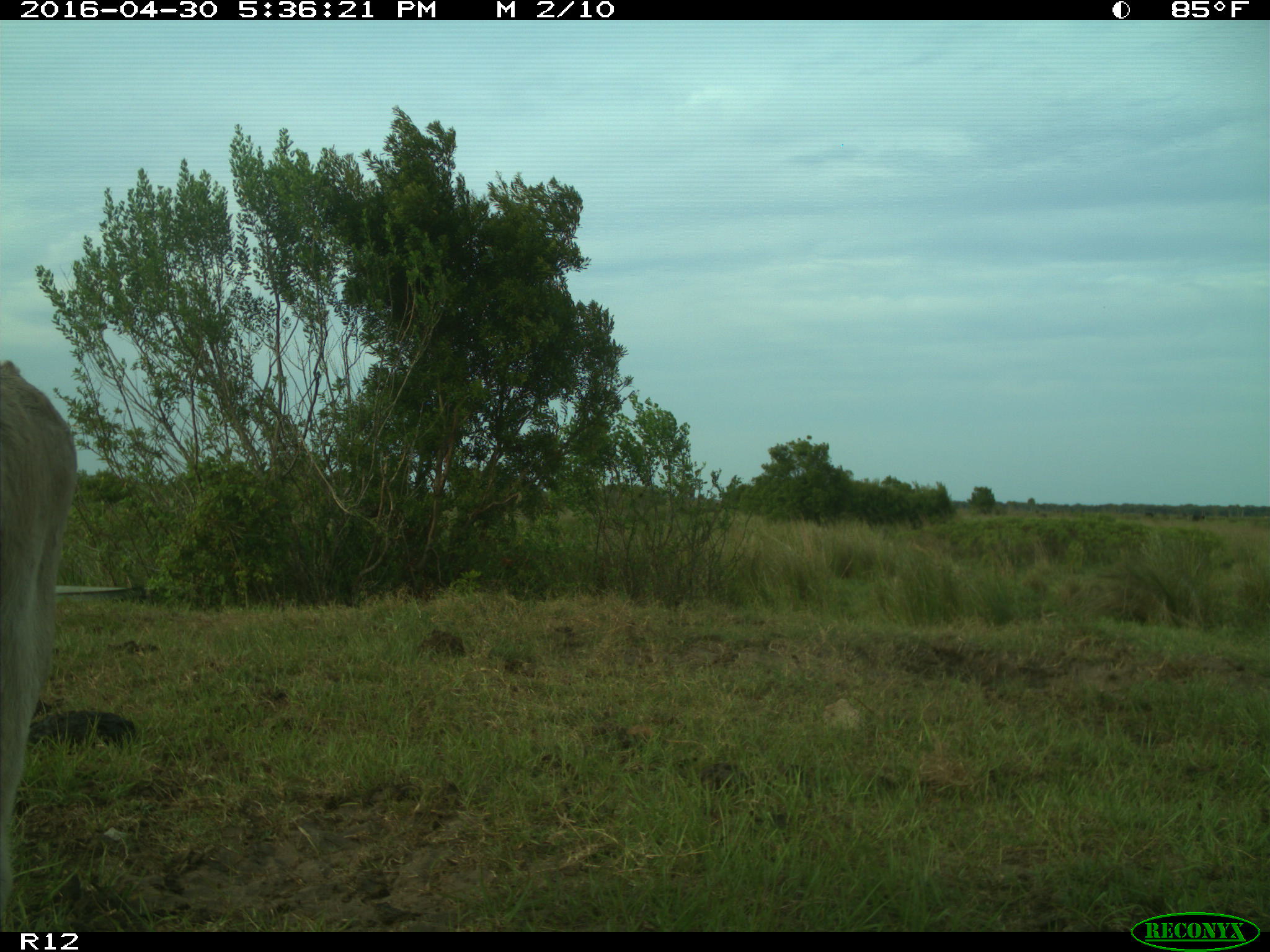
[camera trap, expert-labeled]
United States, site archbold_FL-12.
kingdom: Animalia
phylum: Chordata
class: Mammalia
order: Artiodactyla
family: Bovidae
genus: Bos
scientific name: Bos taurus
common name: domestic cow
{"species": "Bos taurus (domestic cow)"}